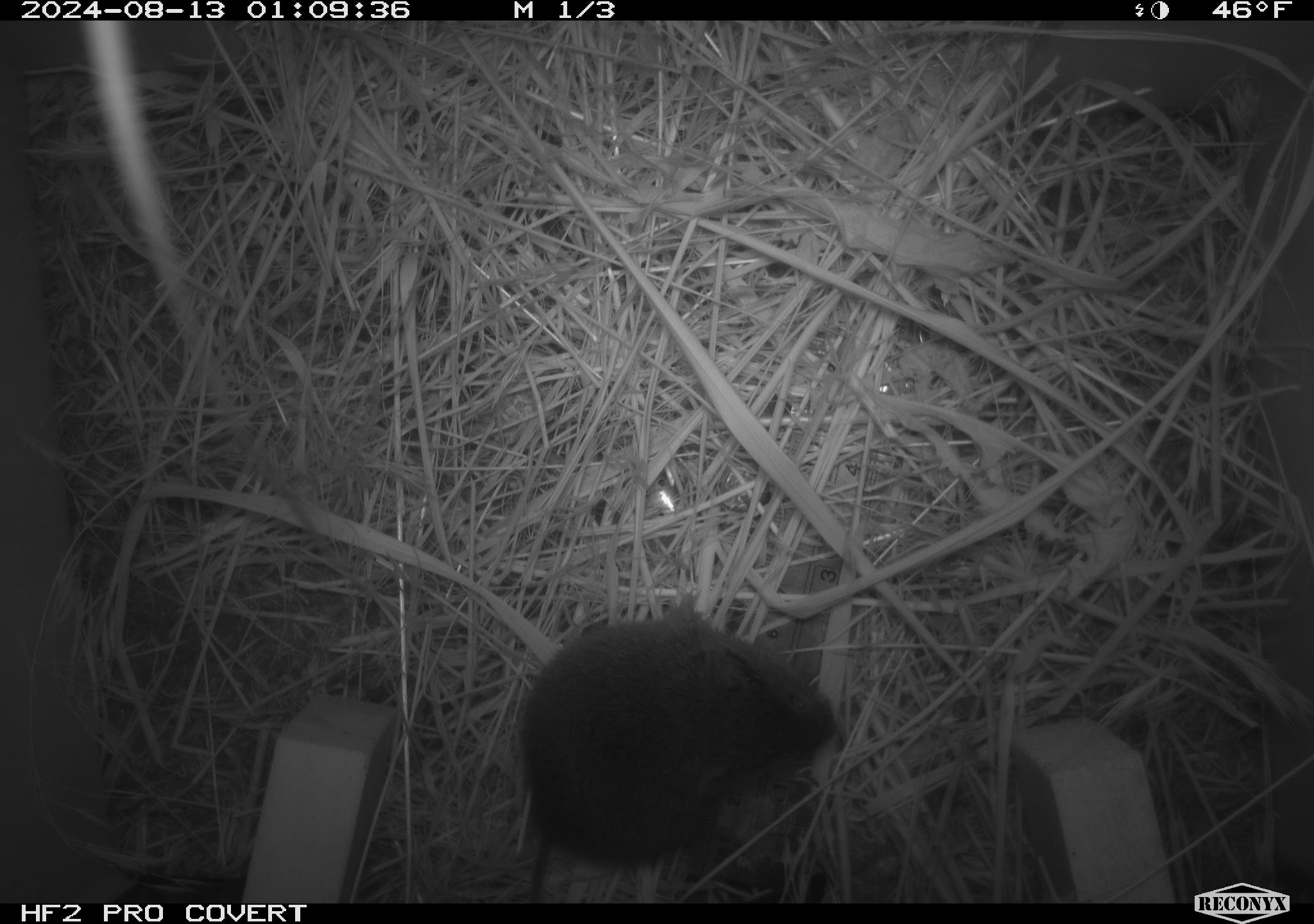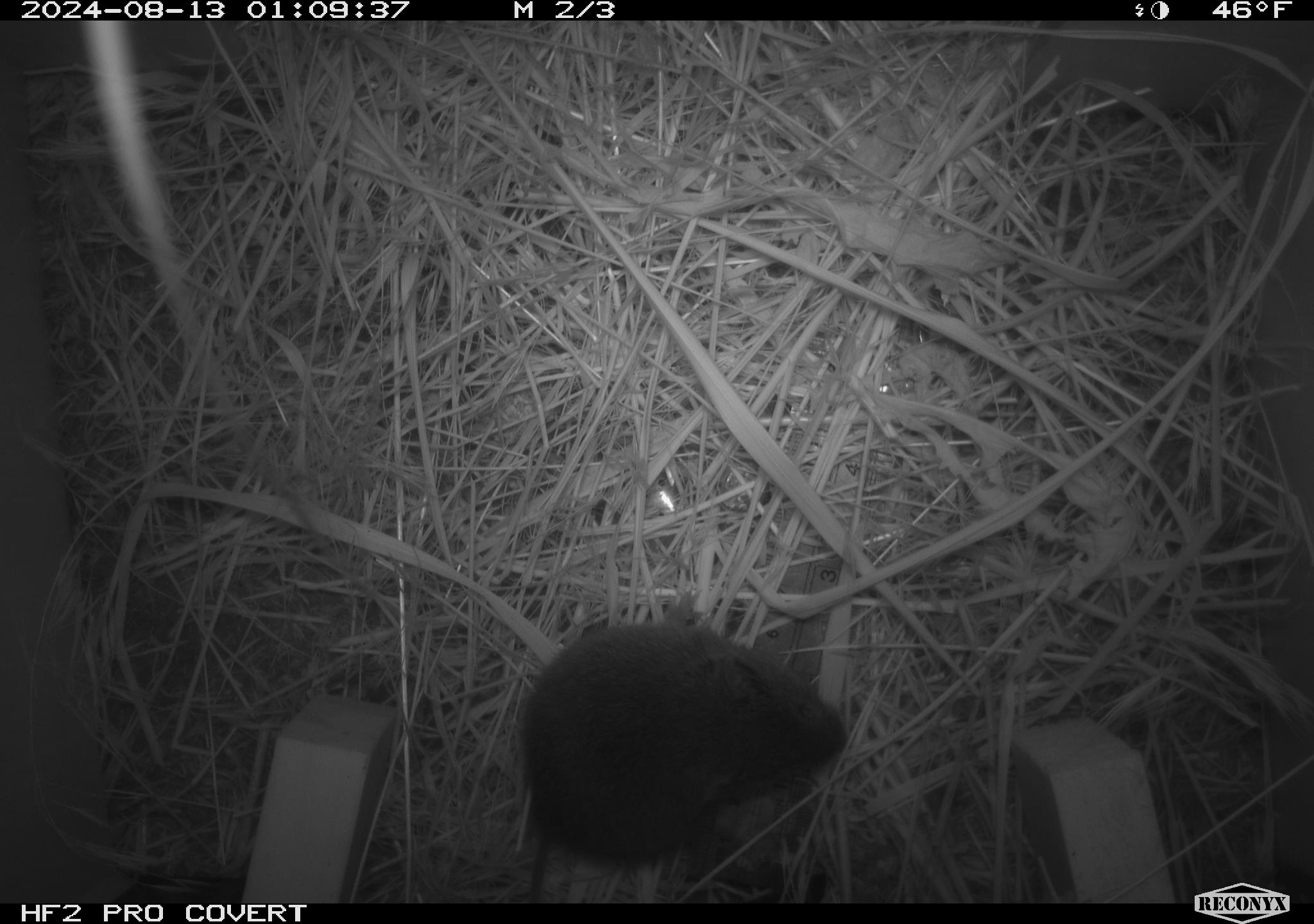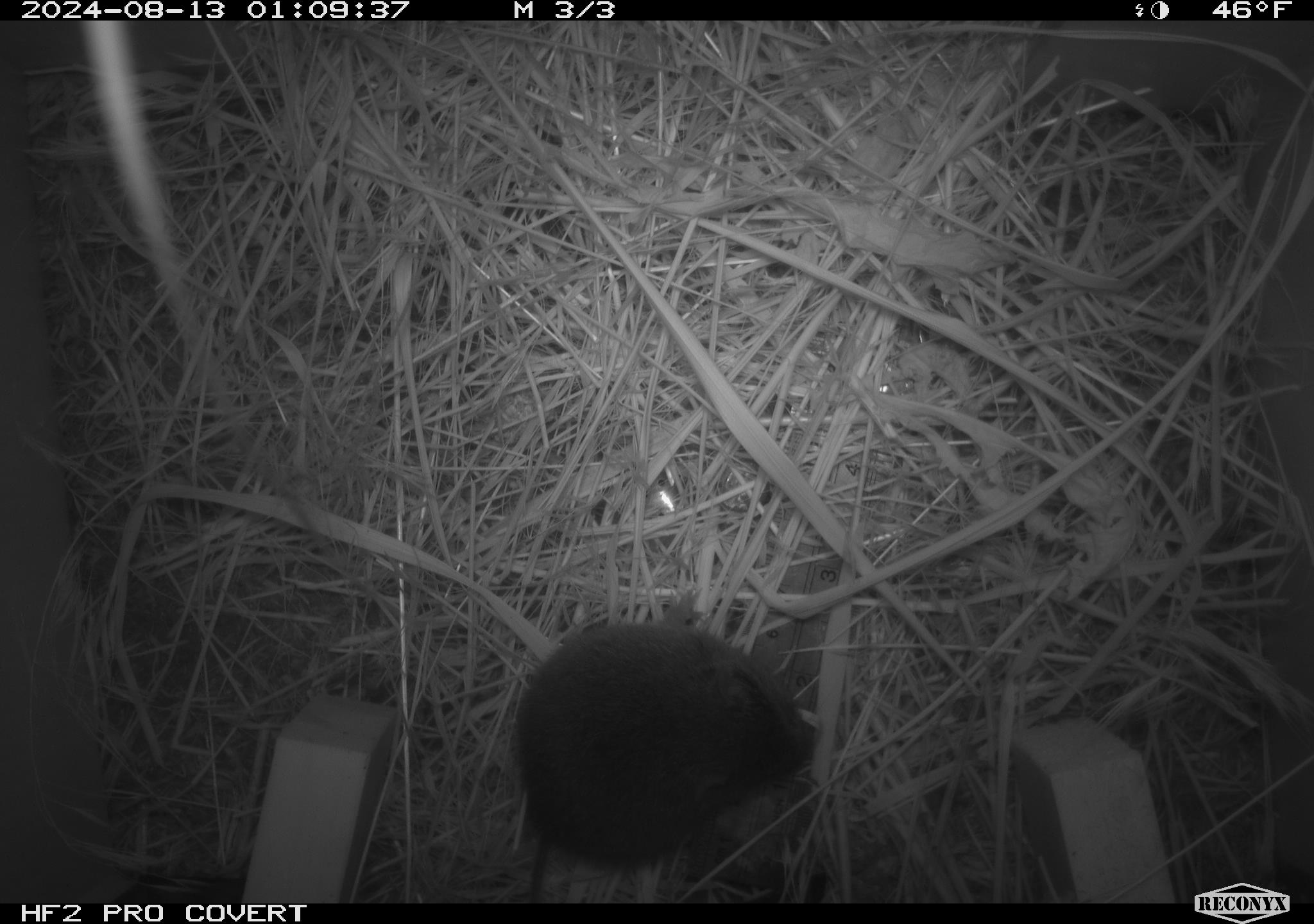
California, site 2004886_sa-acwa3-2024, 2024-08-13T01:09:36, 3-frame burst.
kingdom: Animalia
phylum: Chordata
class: Mammalia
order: Rodentia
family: Cricetidae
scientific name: Arvicolinae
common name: voles, lemmings, and muskrats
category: arvicolinae subfamily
Arvicolinae subfamily (voles, lemmings, and muskrats) (Arvicolinae).